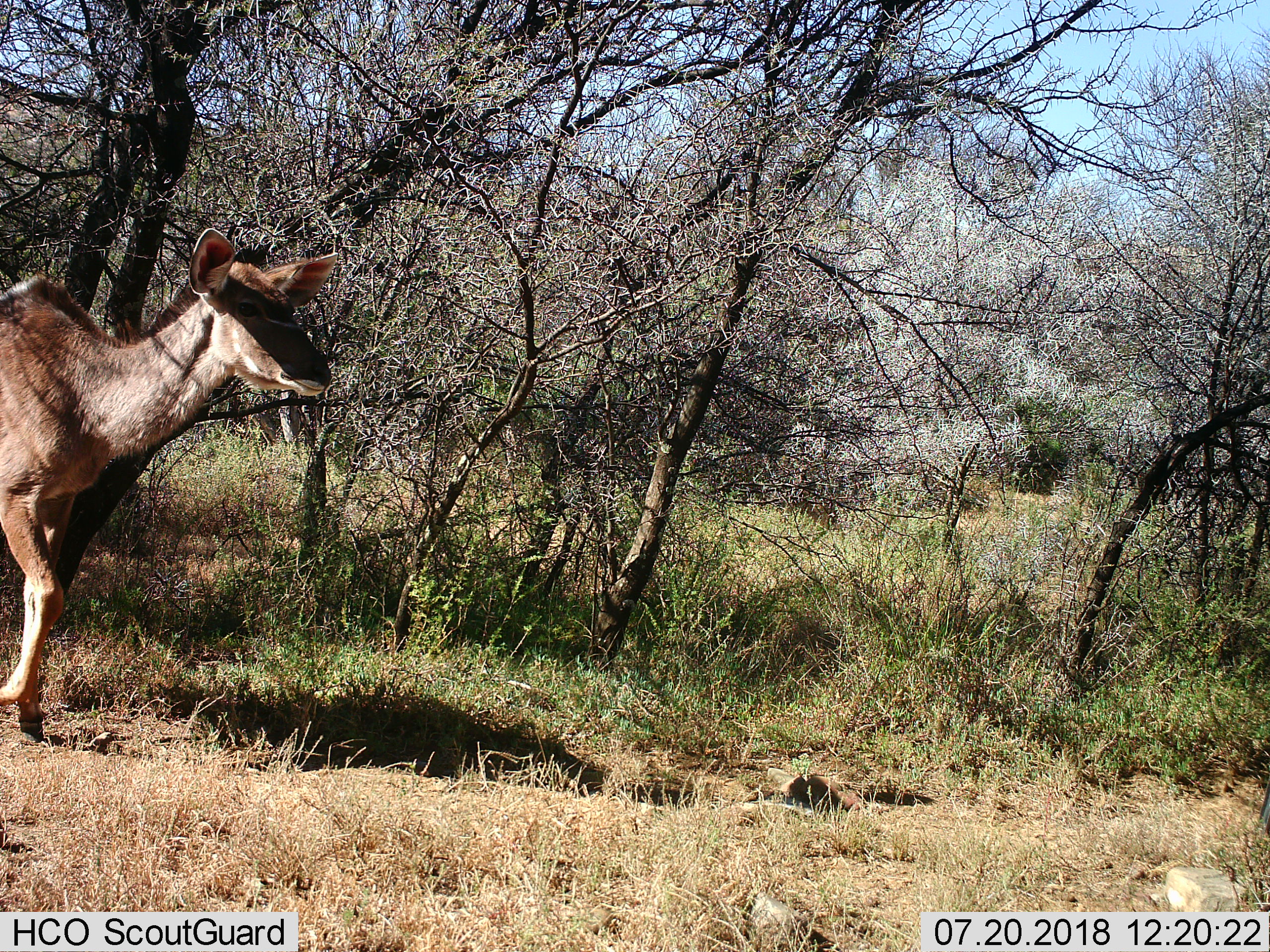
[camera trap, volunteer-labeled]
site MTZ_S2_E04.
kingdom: Animalia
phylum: Chordata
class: Mammalia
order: Artiodactyla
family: Bovidae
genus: Tragelaphus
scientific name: Tragelaphus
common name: kudu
Kudu (Tragelaphus), count 1. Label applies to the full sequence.